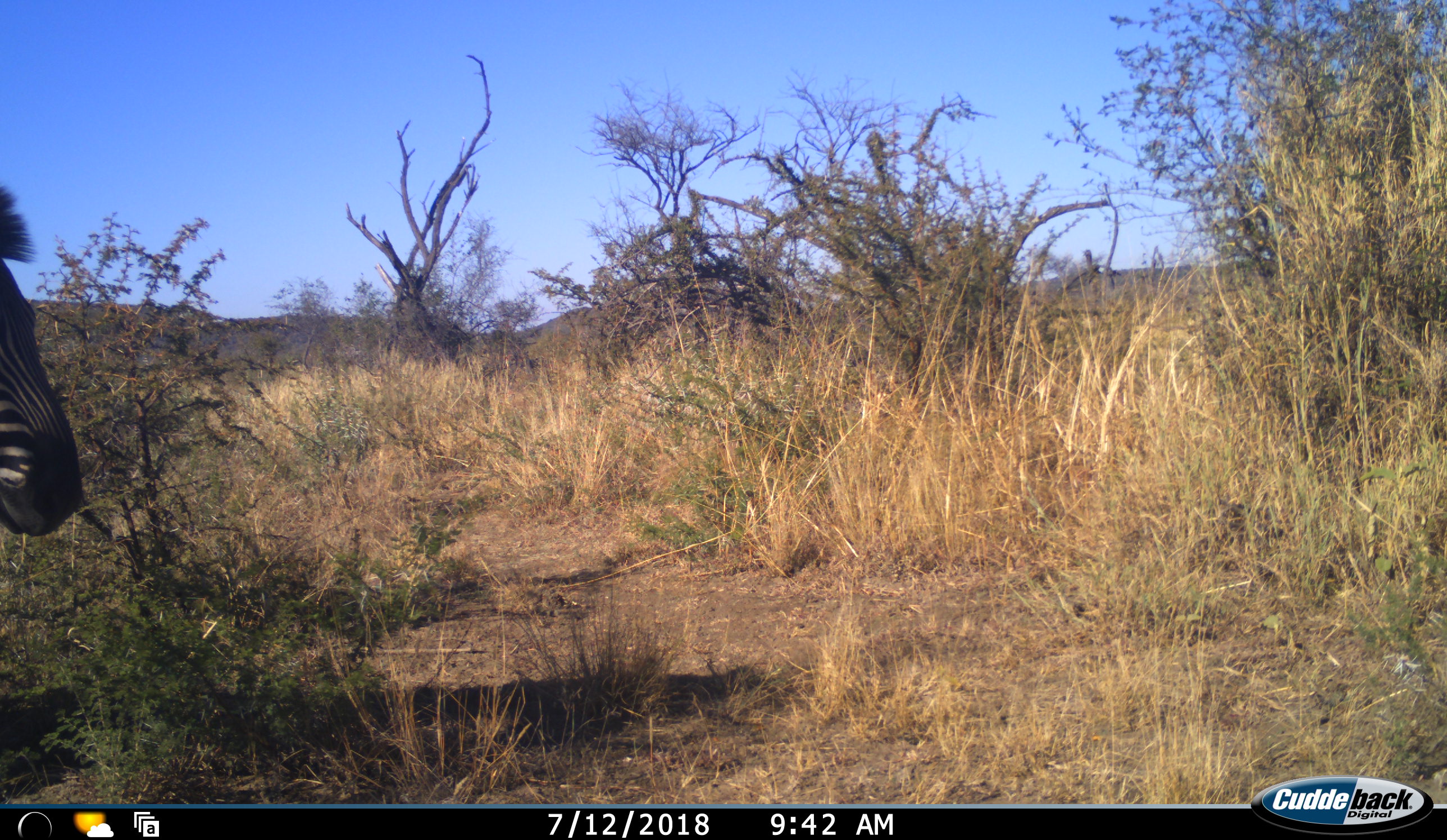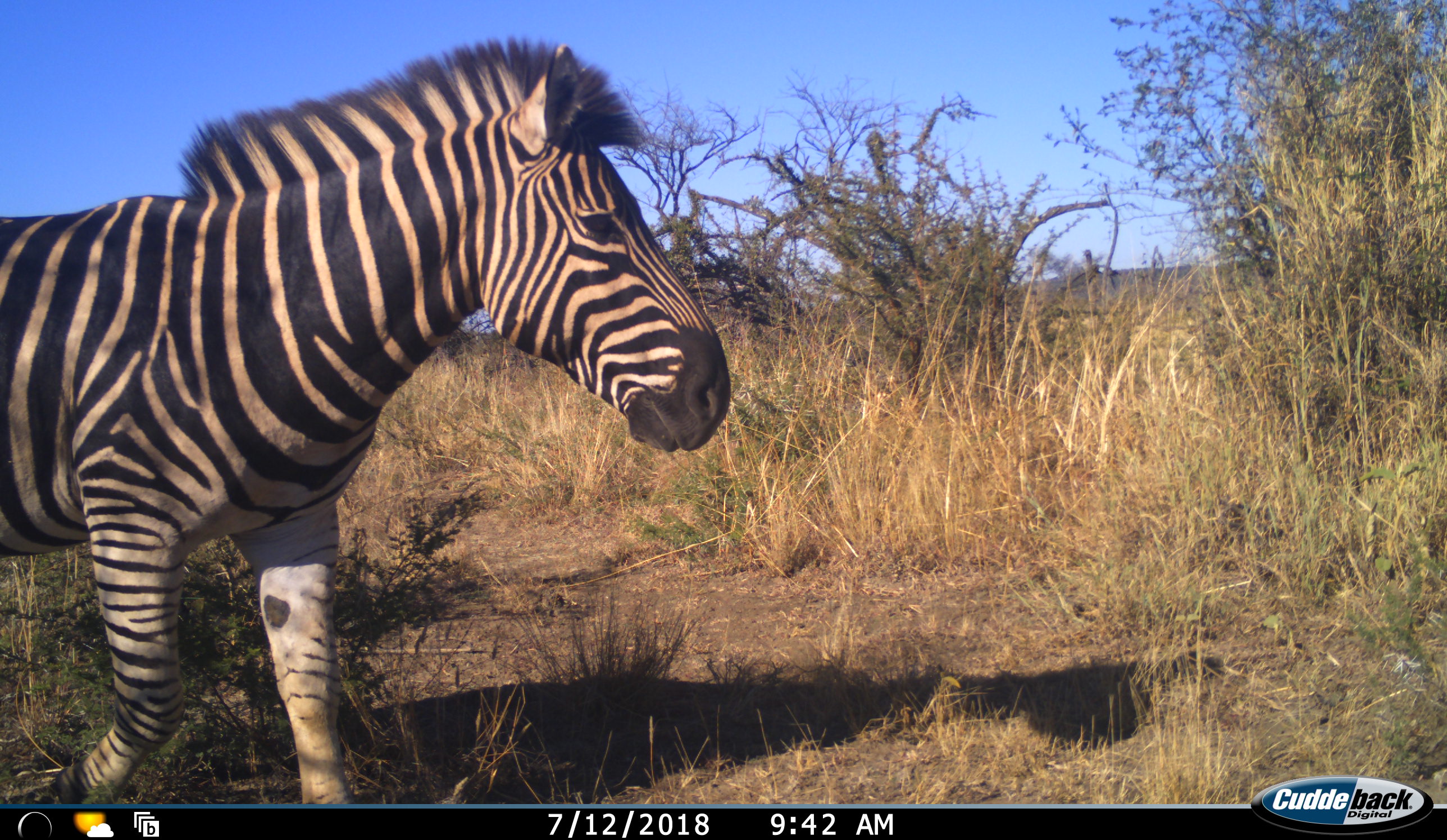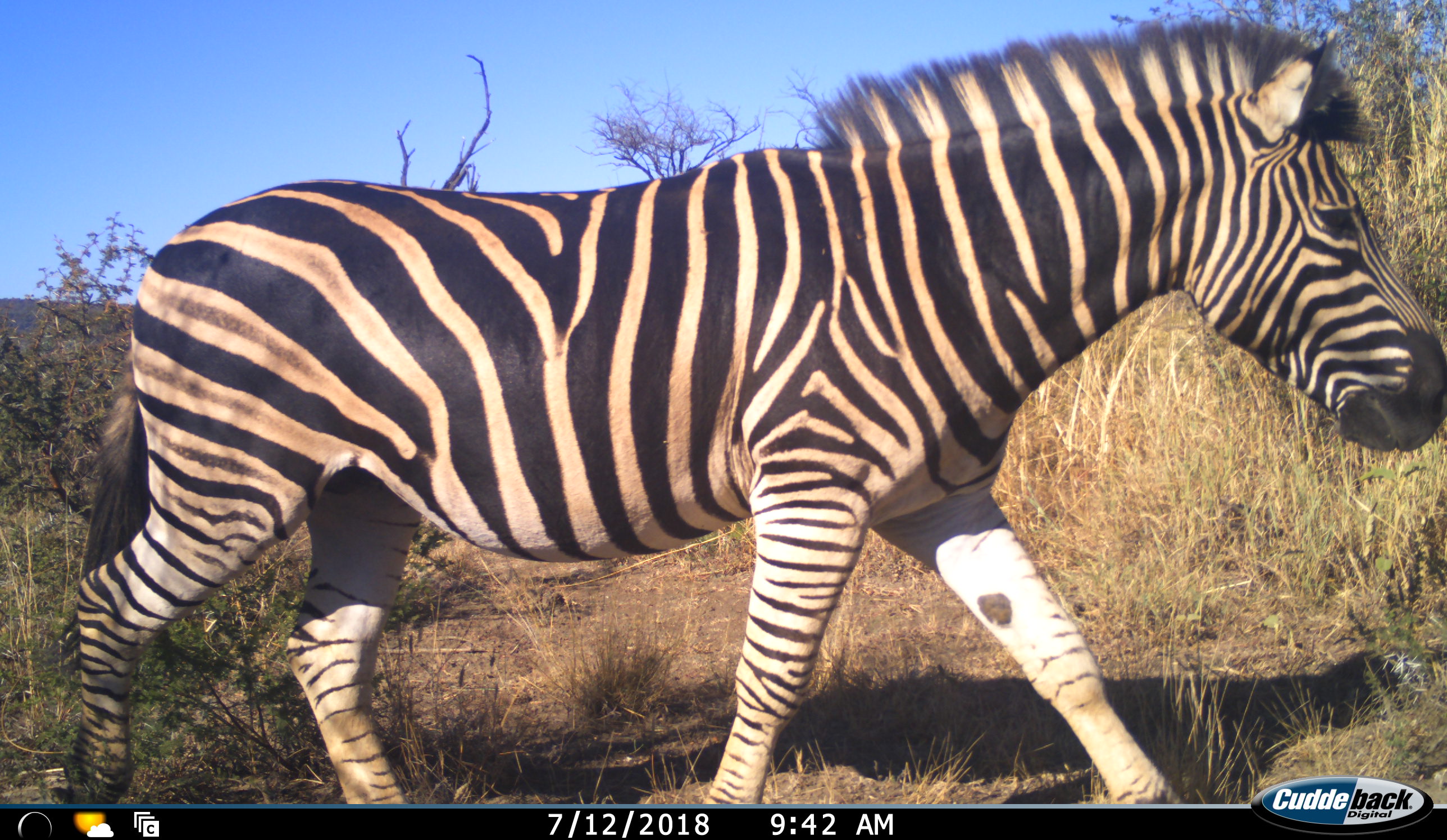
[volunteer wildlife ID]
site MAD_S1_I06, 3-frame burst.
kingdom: Animalia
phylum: Chordata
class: Mammalia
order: Perissodactyla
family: Equidae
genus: Equus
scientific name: Equus quagga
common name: plains zebra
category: zebraplains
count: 1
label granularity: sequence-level